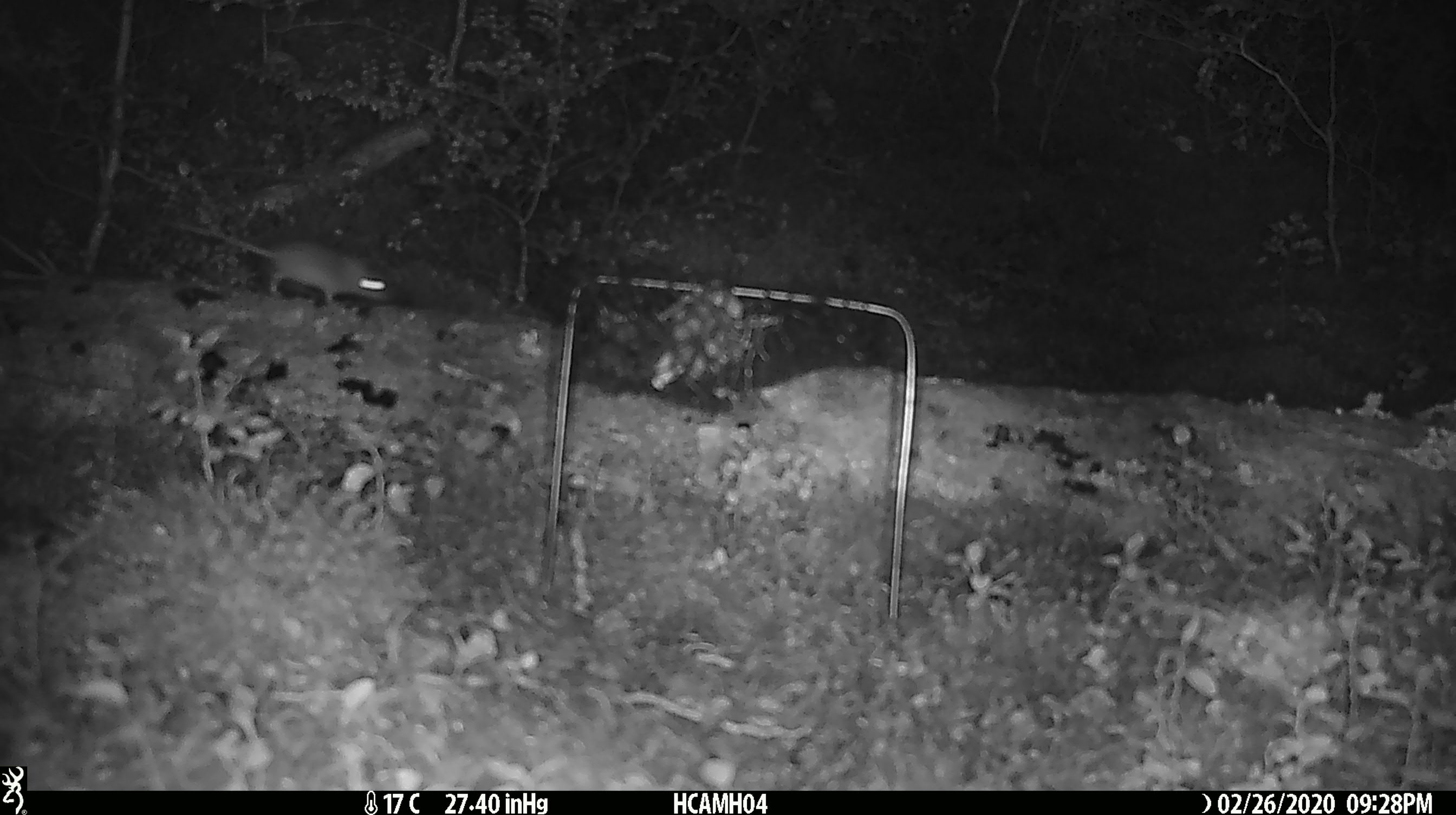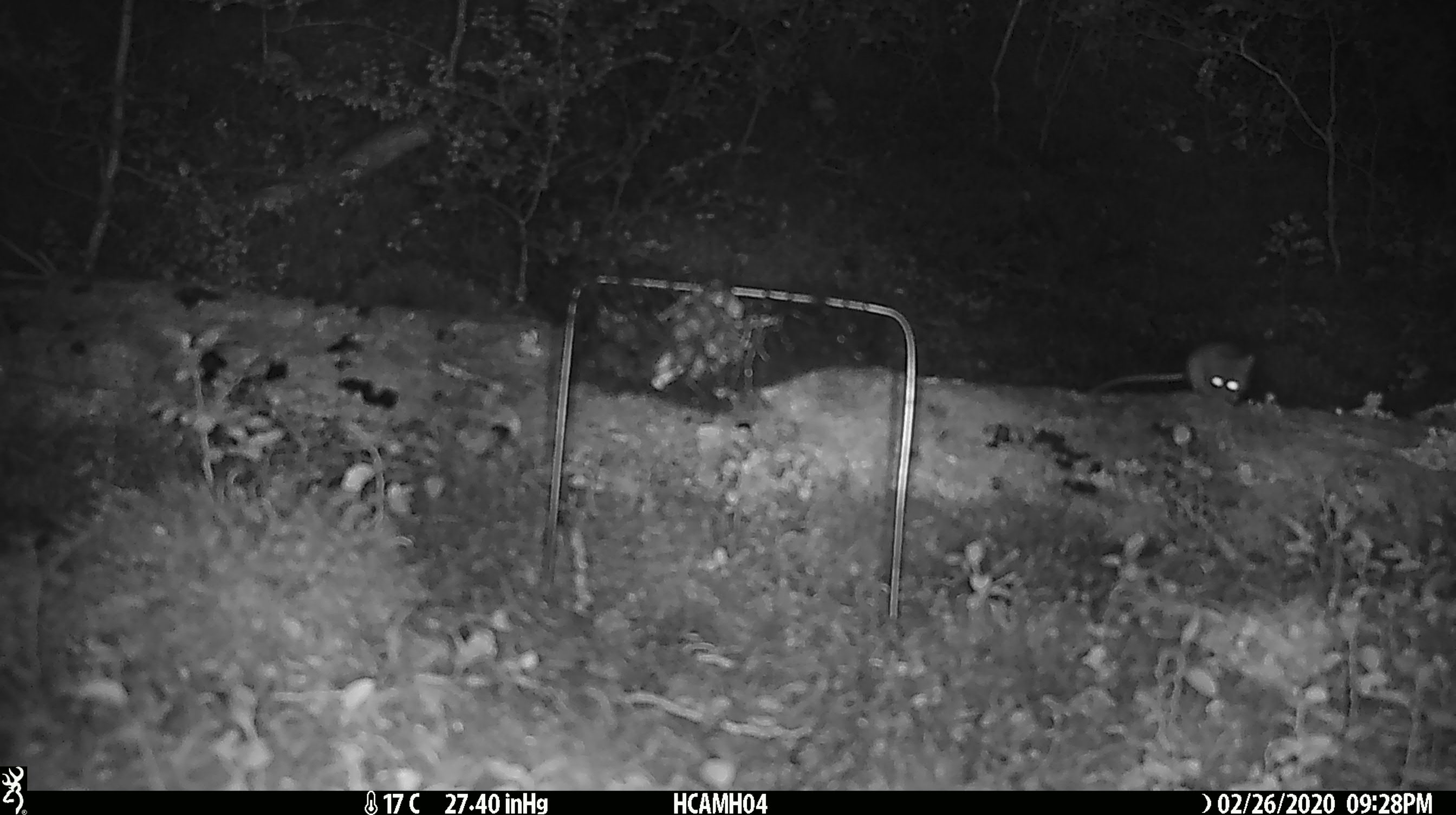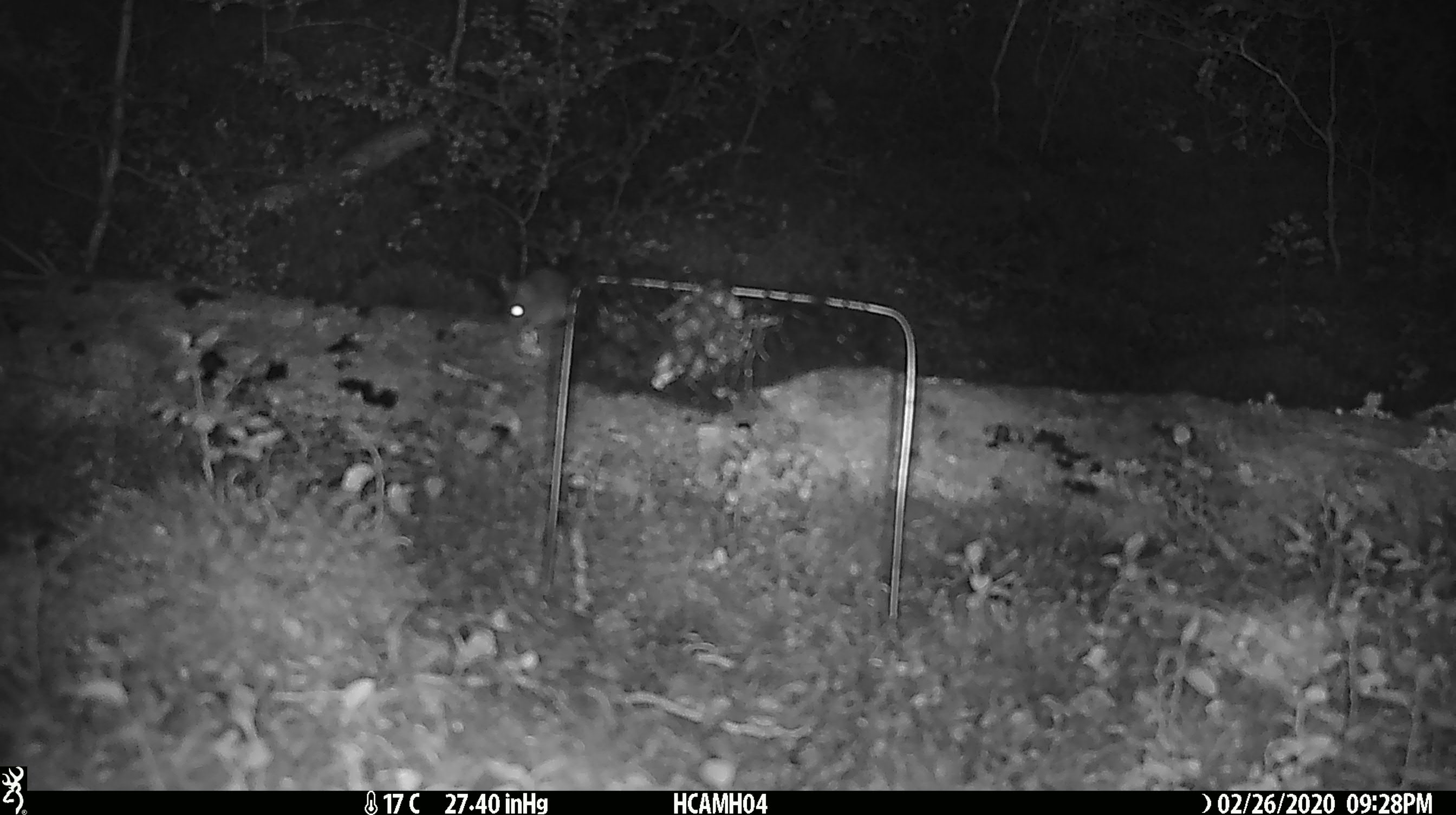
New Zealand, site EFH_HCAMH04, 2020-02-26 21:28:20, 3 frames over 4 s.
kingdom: Animalia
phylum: Chordata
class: Mammalia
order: Rodentia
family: Muridae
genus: Mus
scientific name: Mus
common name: mouse